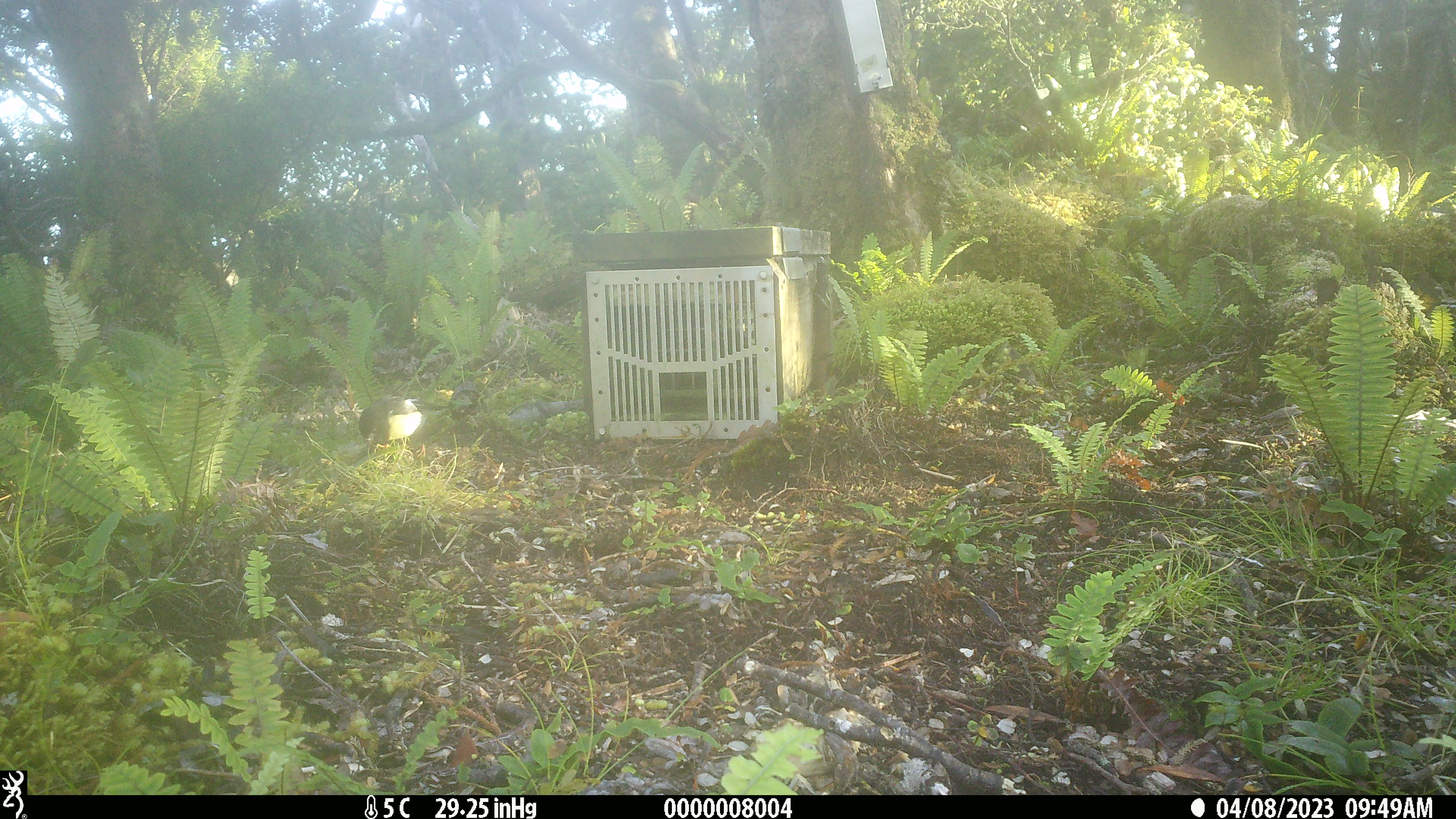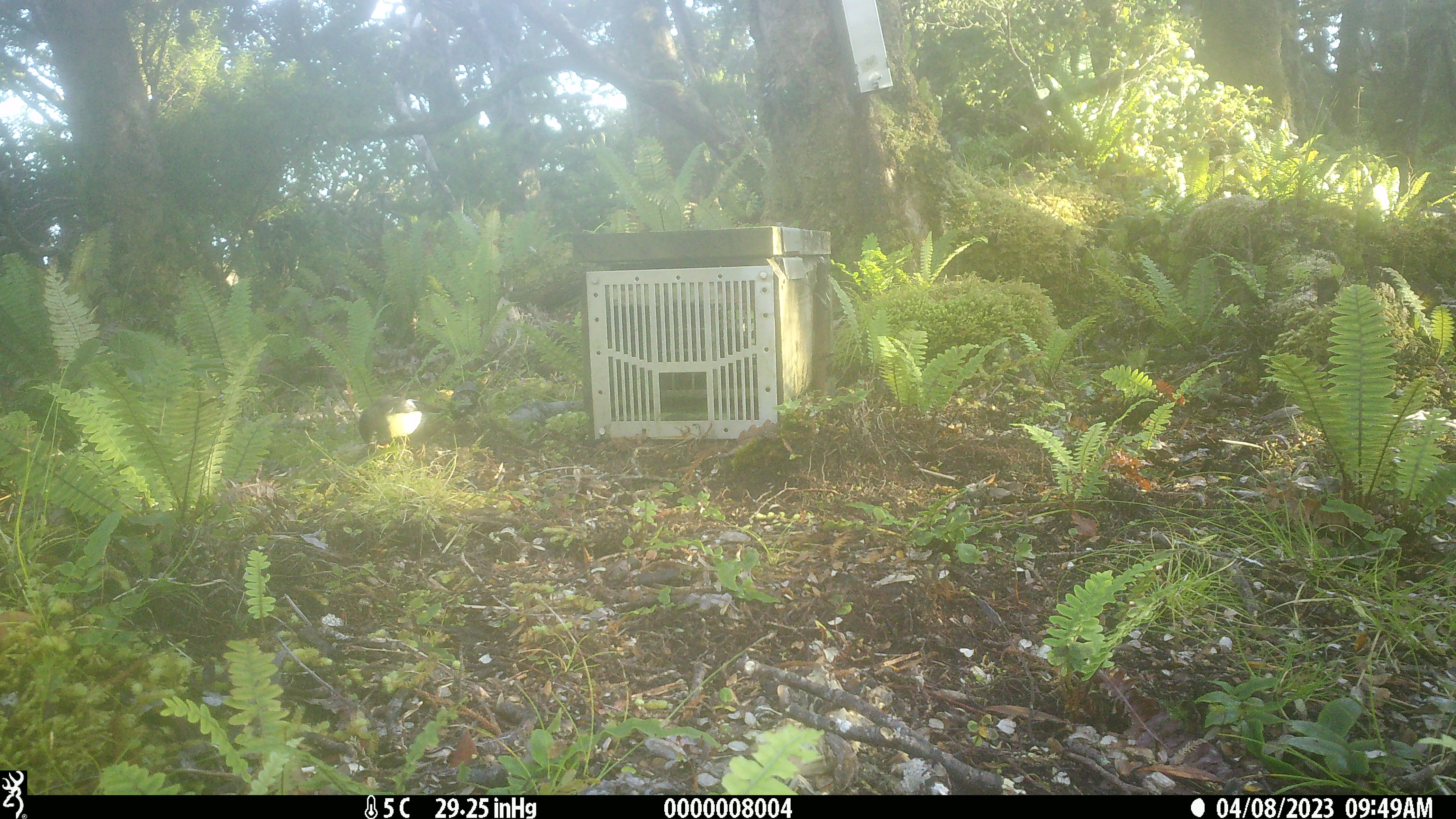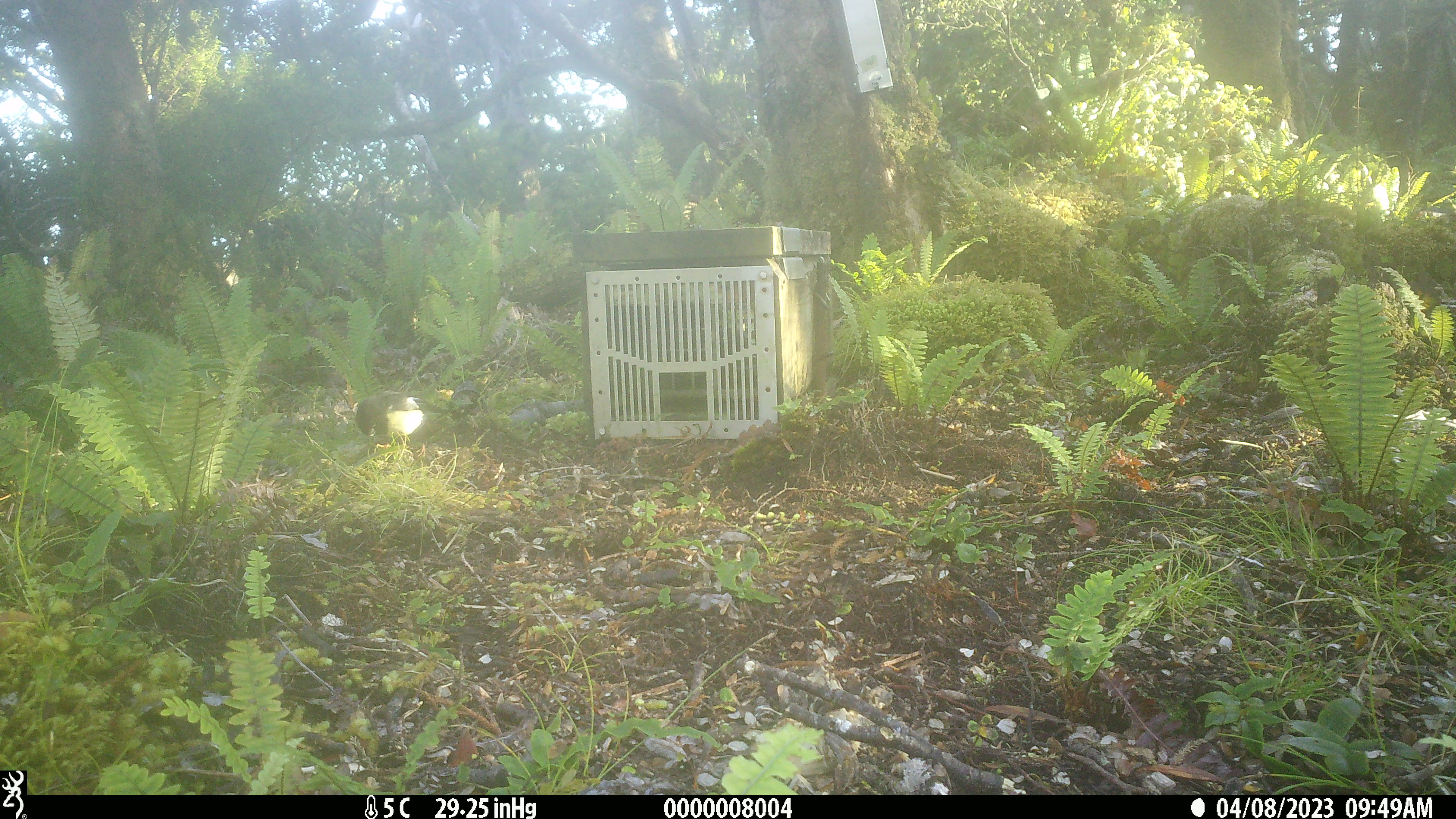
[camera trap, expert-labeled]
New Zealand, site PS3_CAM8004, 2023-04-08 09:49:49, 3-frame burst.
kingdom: Animalia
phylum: Chordata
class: Aves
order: Passeriformes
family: Petroicidae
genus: Petroica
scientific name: Petroica macrocephala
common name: tomtit